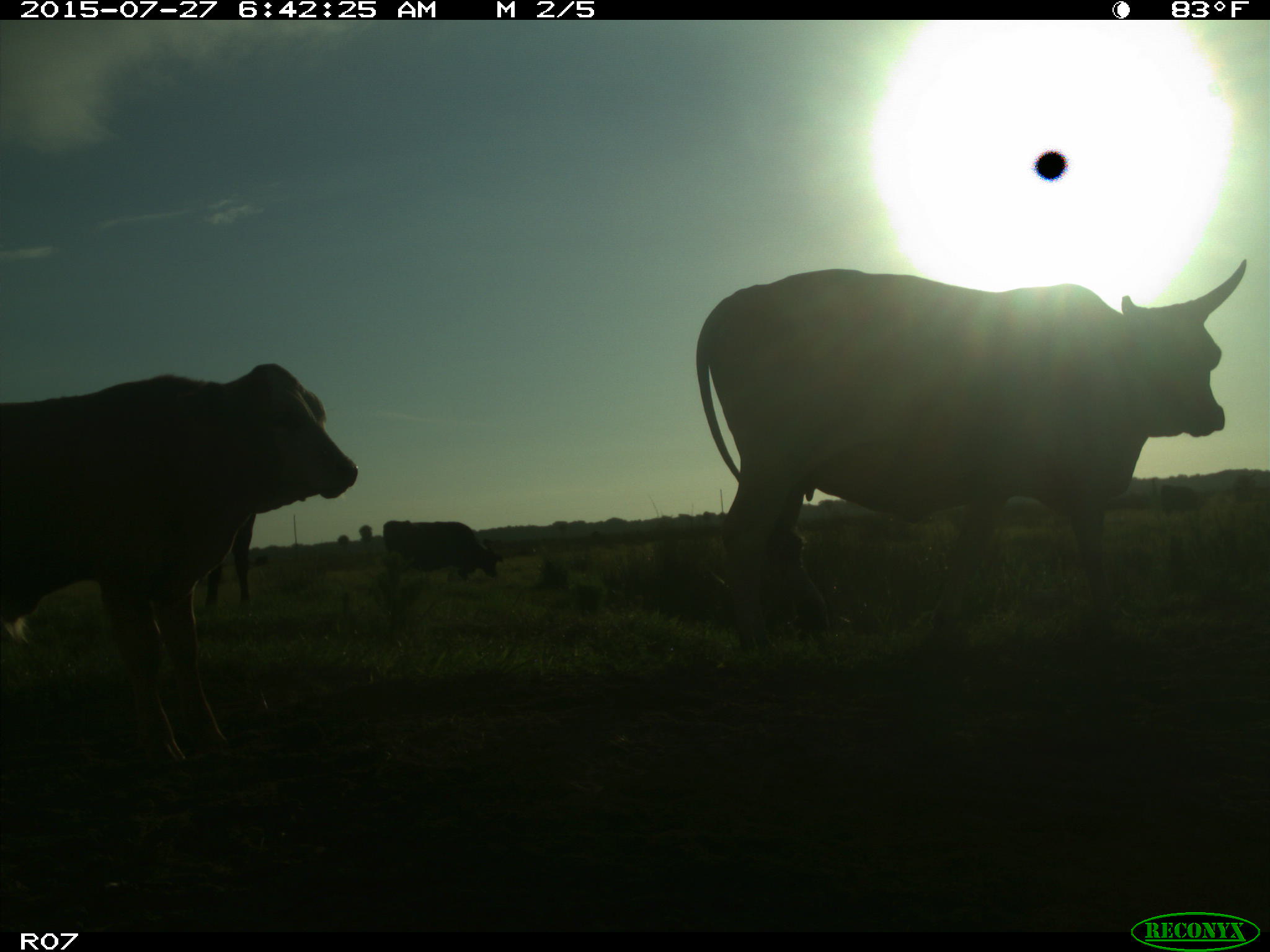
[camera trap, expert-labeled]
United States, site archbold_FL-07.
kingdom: Animalia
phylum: Chordata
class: Mammalia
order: Artiodactyla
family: Bovidae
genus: Bos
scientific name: Bos taurus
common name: domestic cow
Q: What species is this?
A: Bos taurus (domestic cow).